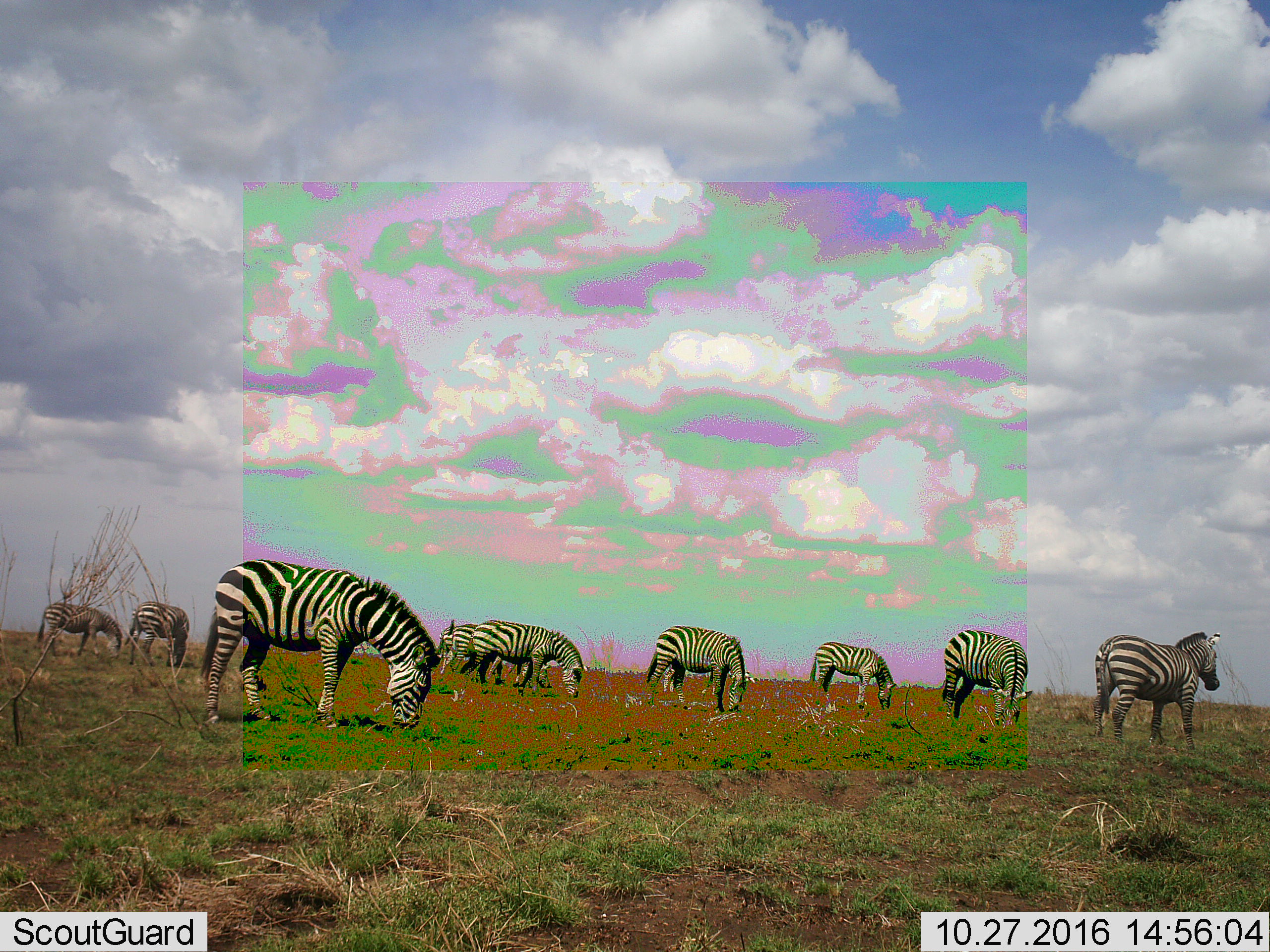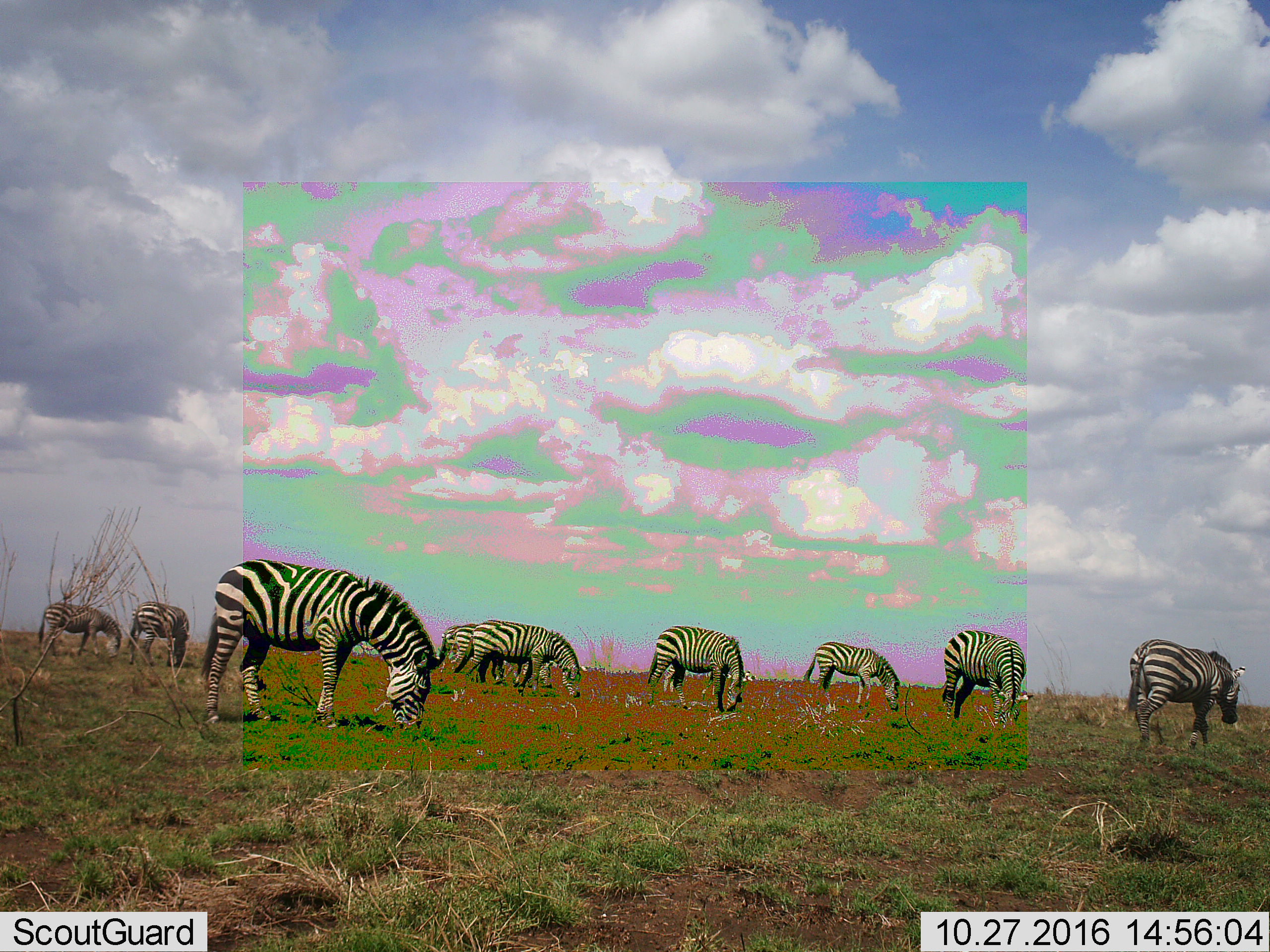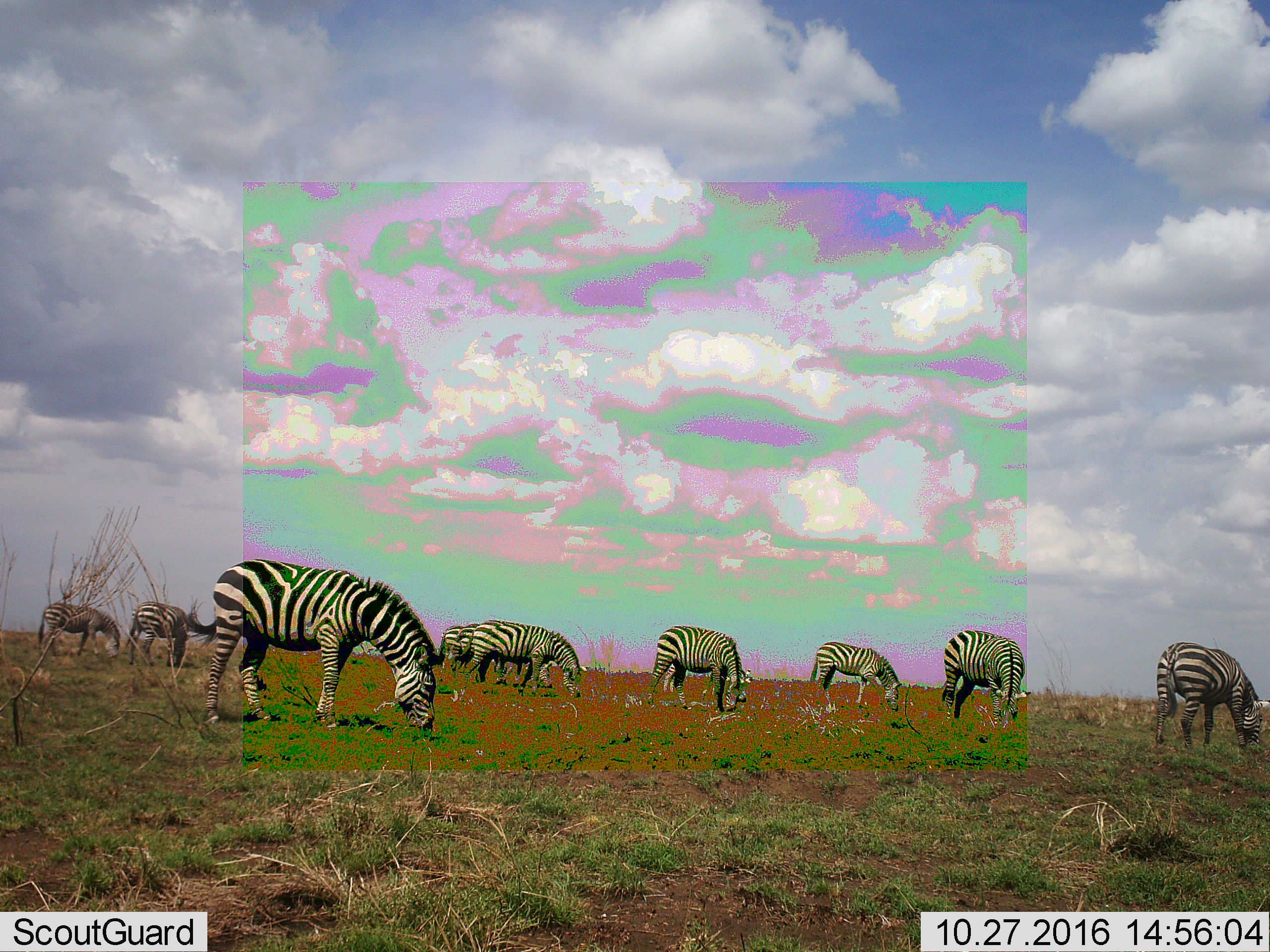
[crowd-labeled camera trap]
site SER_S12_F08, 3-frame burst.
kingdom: Animalia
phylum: Chordata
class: Mammalia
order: Perissodactyla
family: Equidae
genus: Equus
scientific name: Equus quagga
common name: plains zebra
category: zebraplains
Zebraplains (plains zebra) (Equus quagga), count 10. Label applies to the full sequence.